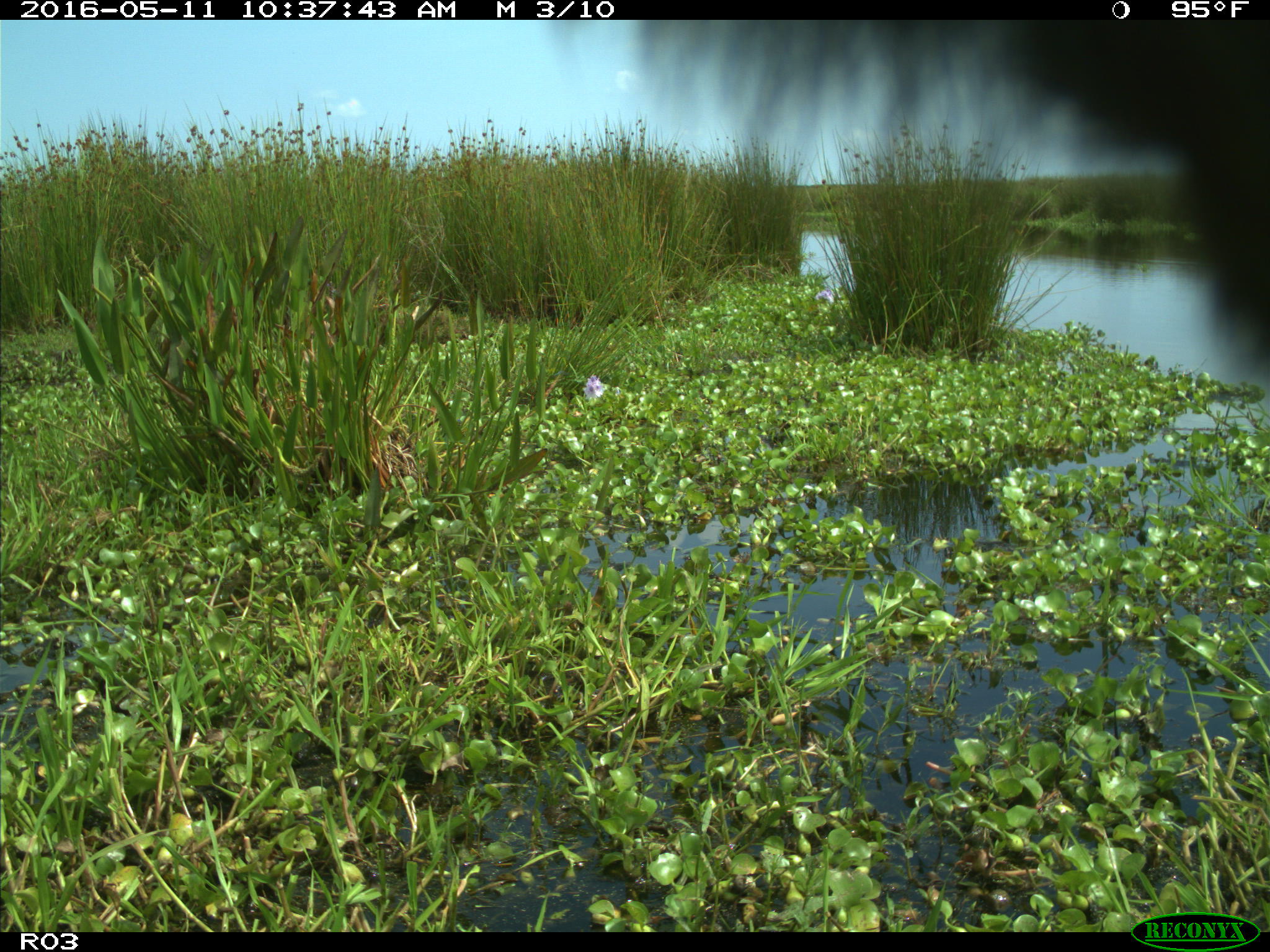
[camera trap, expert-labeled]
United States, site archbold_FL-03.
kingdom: Animalia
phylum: Chordata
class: Mammalia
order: Artiodactyla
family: Bovidae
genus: Bos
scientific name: Bos taurus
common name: domestic cow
Bos taurus (domestic cow).